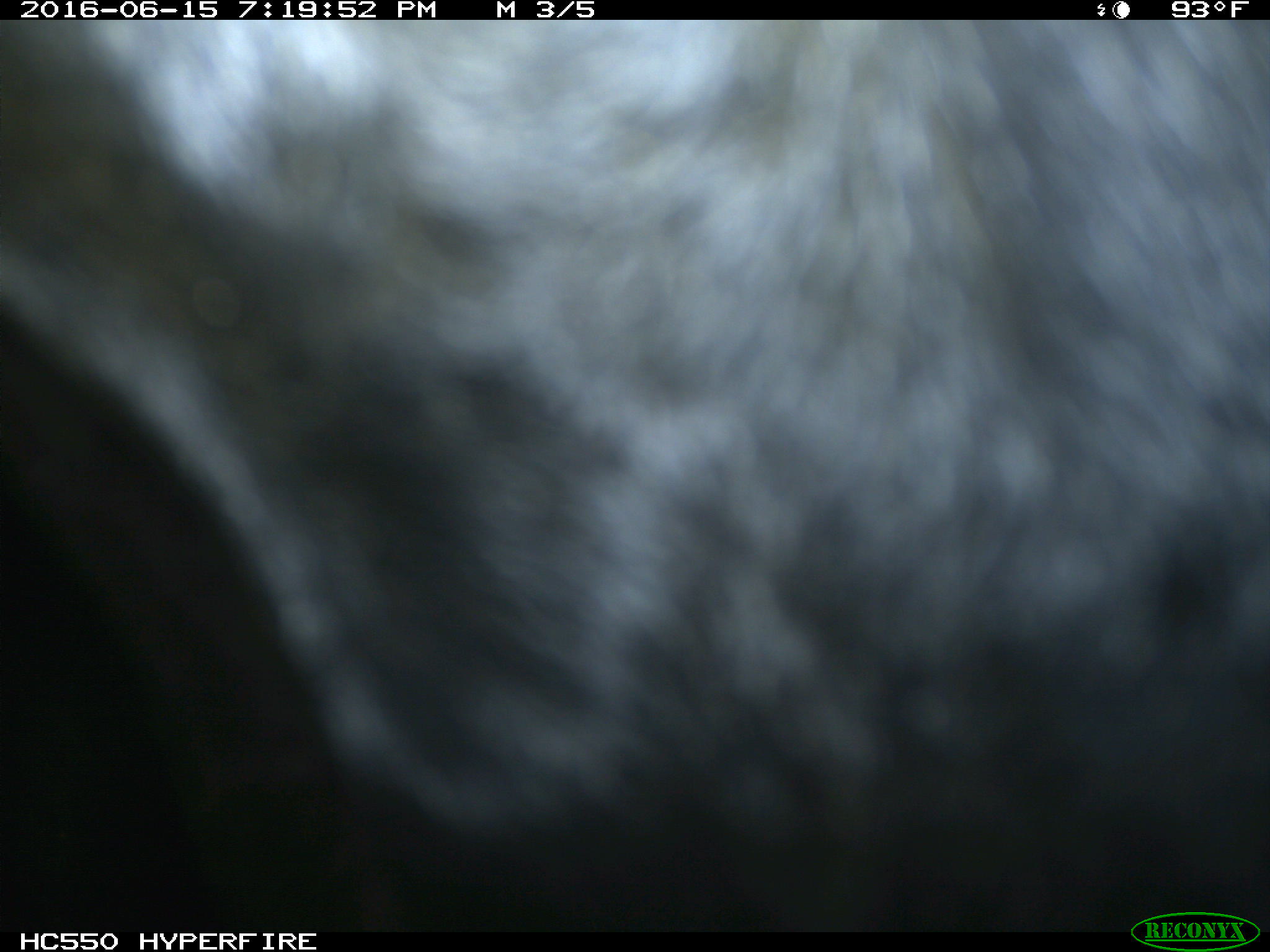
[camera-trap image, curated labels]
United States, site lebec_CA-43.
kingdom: Animalia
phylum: Chordata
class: Mammalia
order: Artiodactyla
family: Bovidae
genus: Bos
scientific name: Bos taurus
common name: domestic cow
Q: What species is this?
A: Bos taurus (domestic cow).